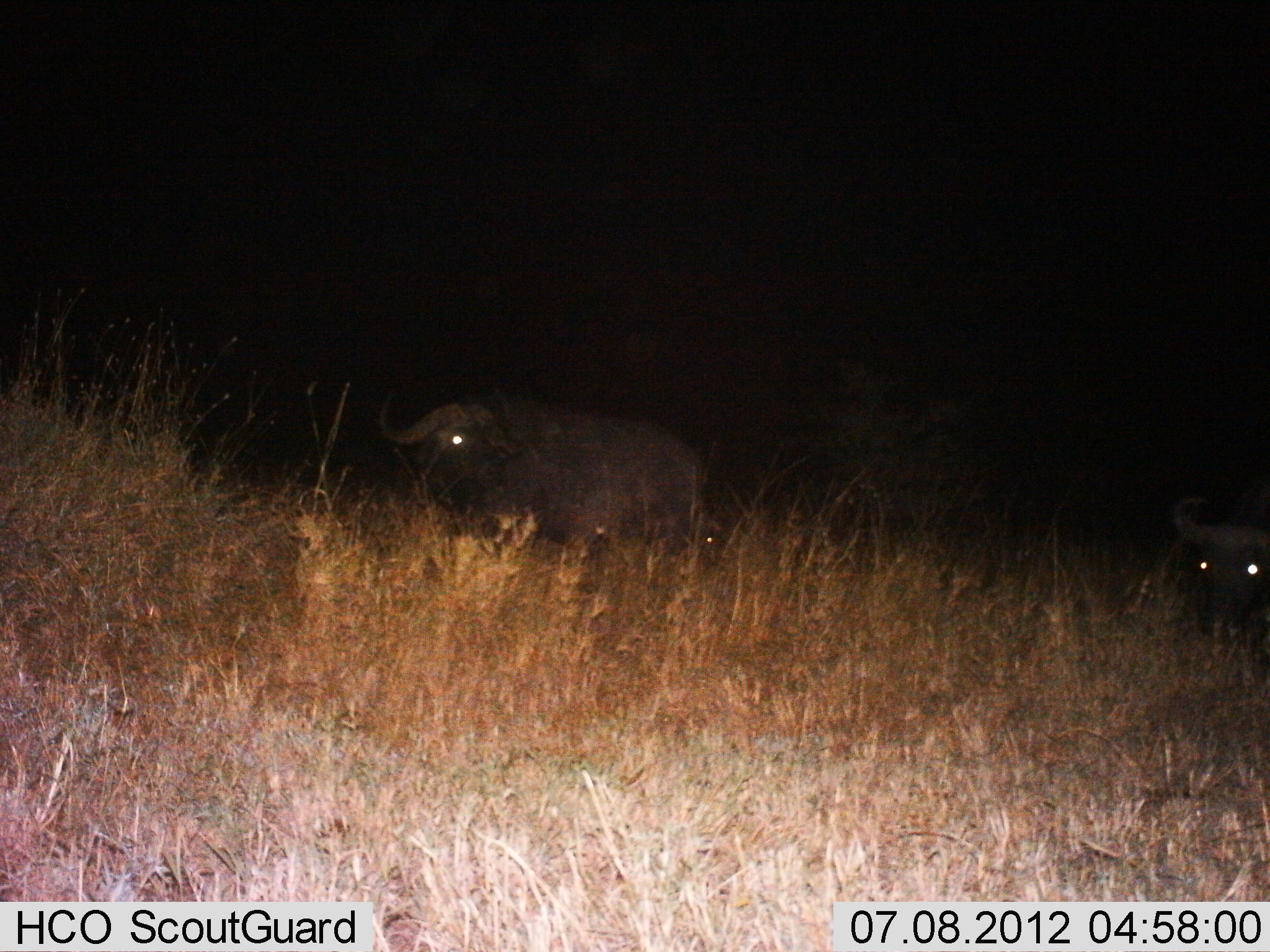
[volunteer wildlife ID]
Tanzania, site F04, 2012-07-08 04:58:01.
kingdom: Animalia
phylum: Chordata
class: Mammalia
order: Artiodactyla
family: Bovidae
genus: Syncerus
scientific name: Syncerus caffer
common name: cape buffalo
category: buffalo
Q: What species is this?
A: Buffalo (cape buffalo) (Syncerus caffer).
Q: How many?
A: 2.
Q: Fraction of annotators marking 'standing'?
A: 70%.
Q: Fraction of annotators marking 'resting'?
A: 10%.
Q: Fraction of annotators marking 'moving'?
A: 30%.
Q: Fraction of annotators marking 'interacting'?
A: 0%.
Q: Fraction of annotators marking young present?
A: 0%.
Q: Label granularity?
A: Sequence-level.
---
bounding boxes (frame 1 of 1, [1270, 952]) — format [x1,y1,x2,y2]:
animal: [386,387,716,562]; [1168,492,1270,643]